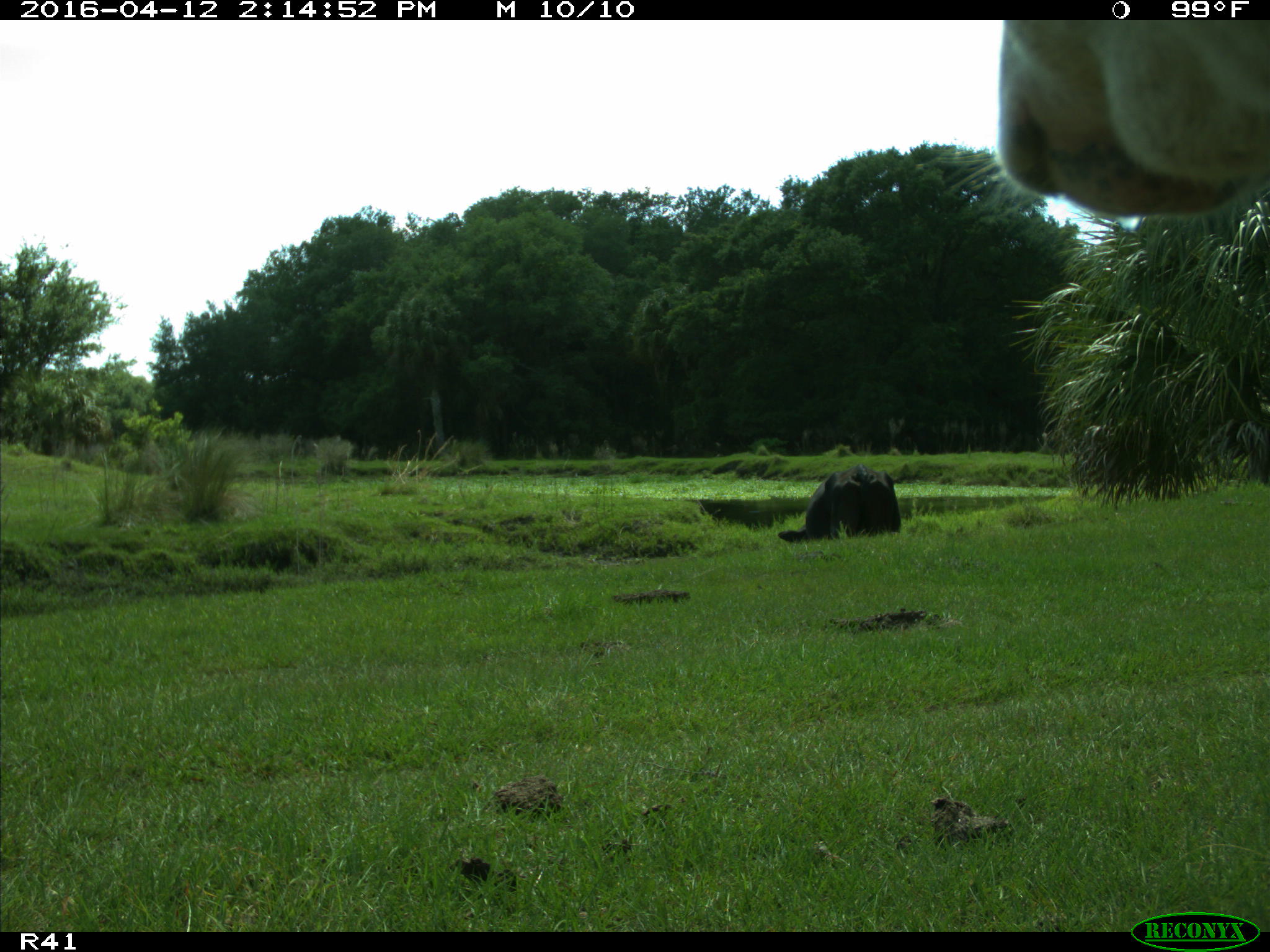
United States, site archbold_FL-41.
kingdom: Animalia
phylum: Chordata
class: Mammalia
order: Artiodactyla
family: Bovidae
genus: Bos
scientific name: Bos taurus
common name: domestic cow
Bos taurus (domestic cow).